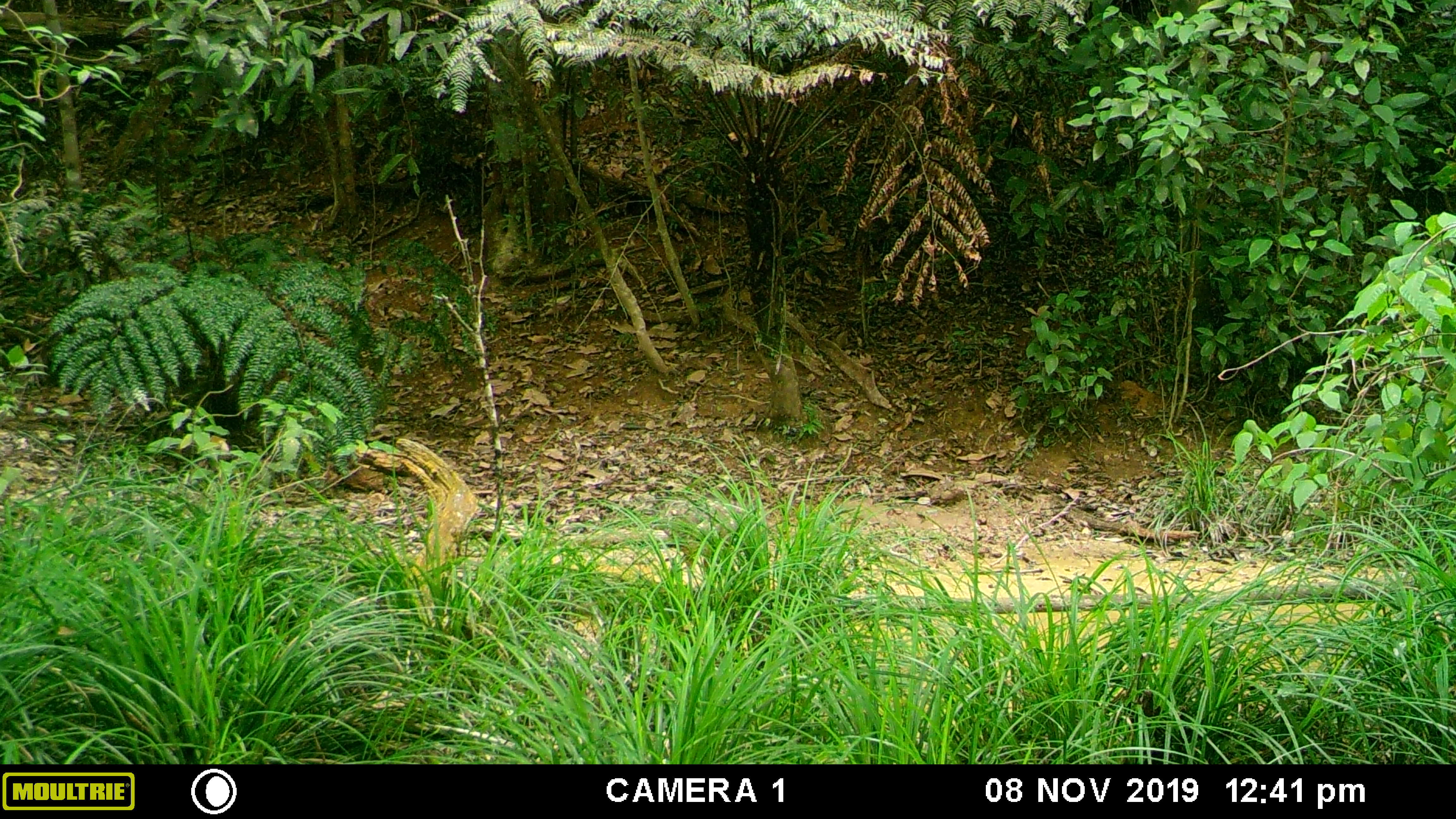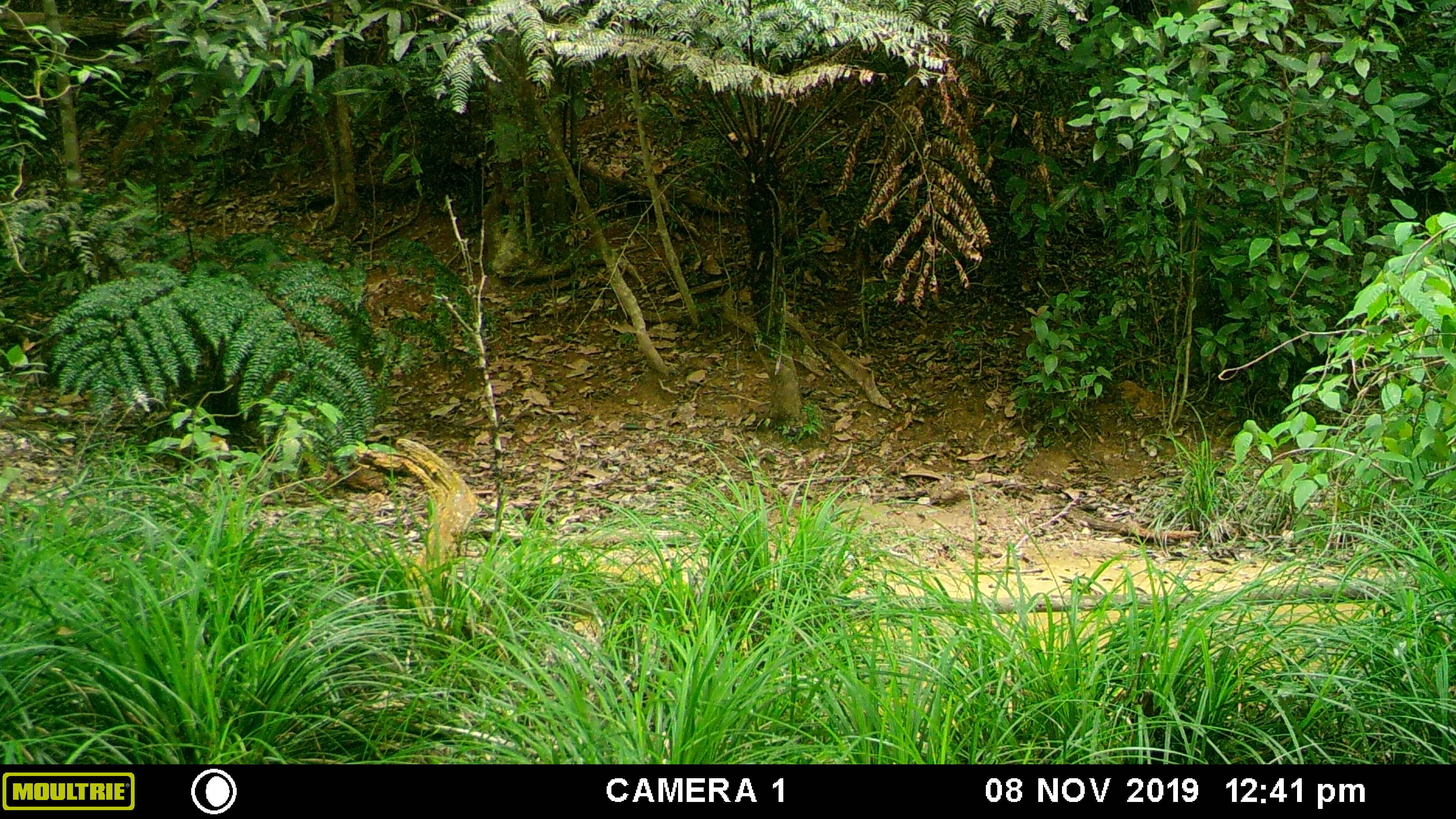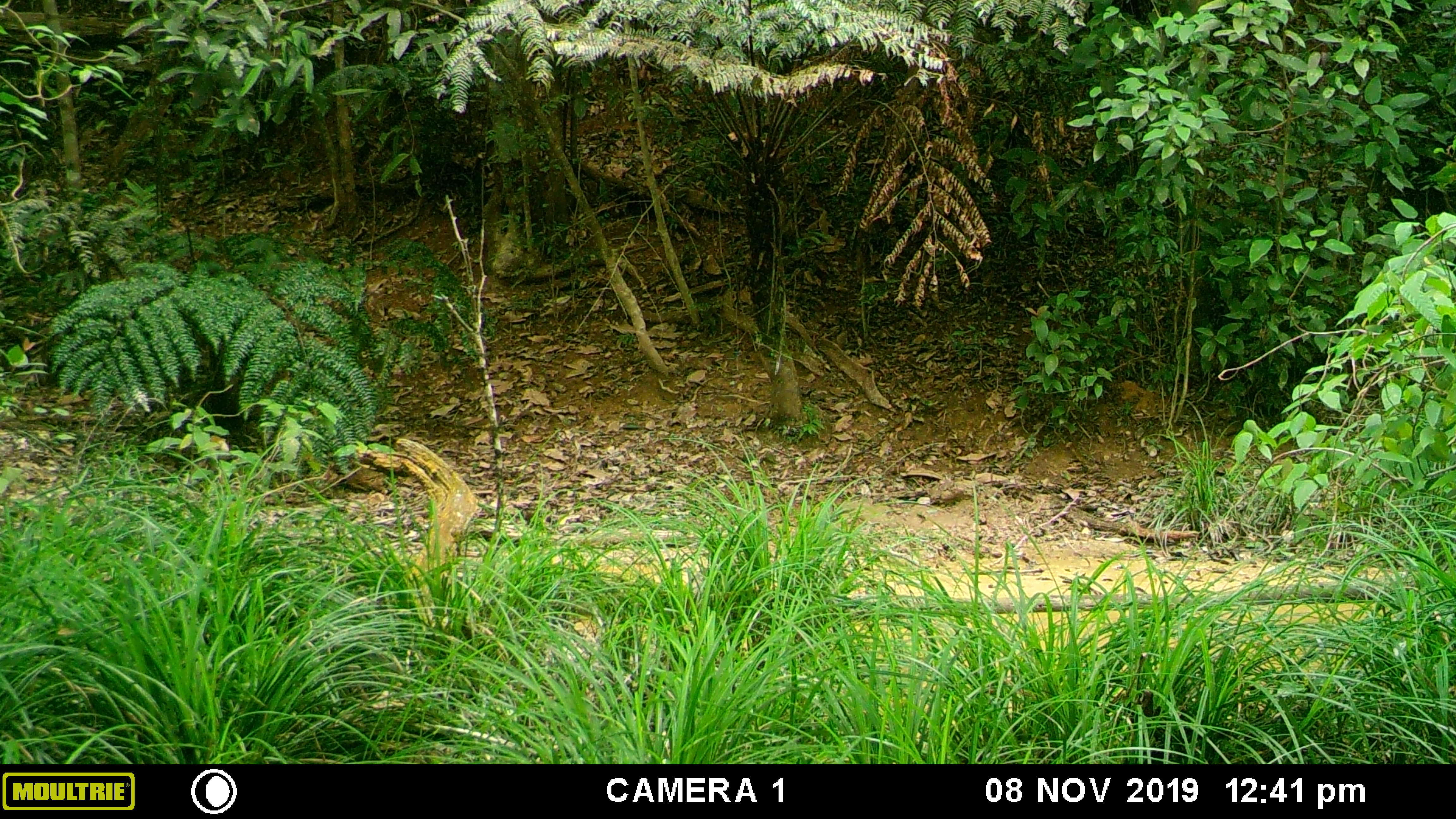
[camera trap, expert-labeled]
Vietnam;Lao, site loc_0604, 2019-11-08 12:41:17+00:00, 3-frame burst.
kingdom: Animalia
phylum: Chordata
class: Aves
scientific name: Aves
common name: bird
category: unidentified bird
Unidentified bird (bird) (Aves). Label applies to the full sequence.